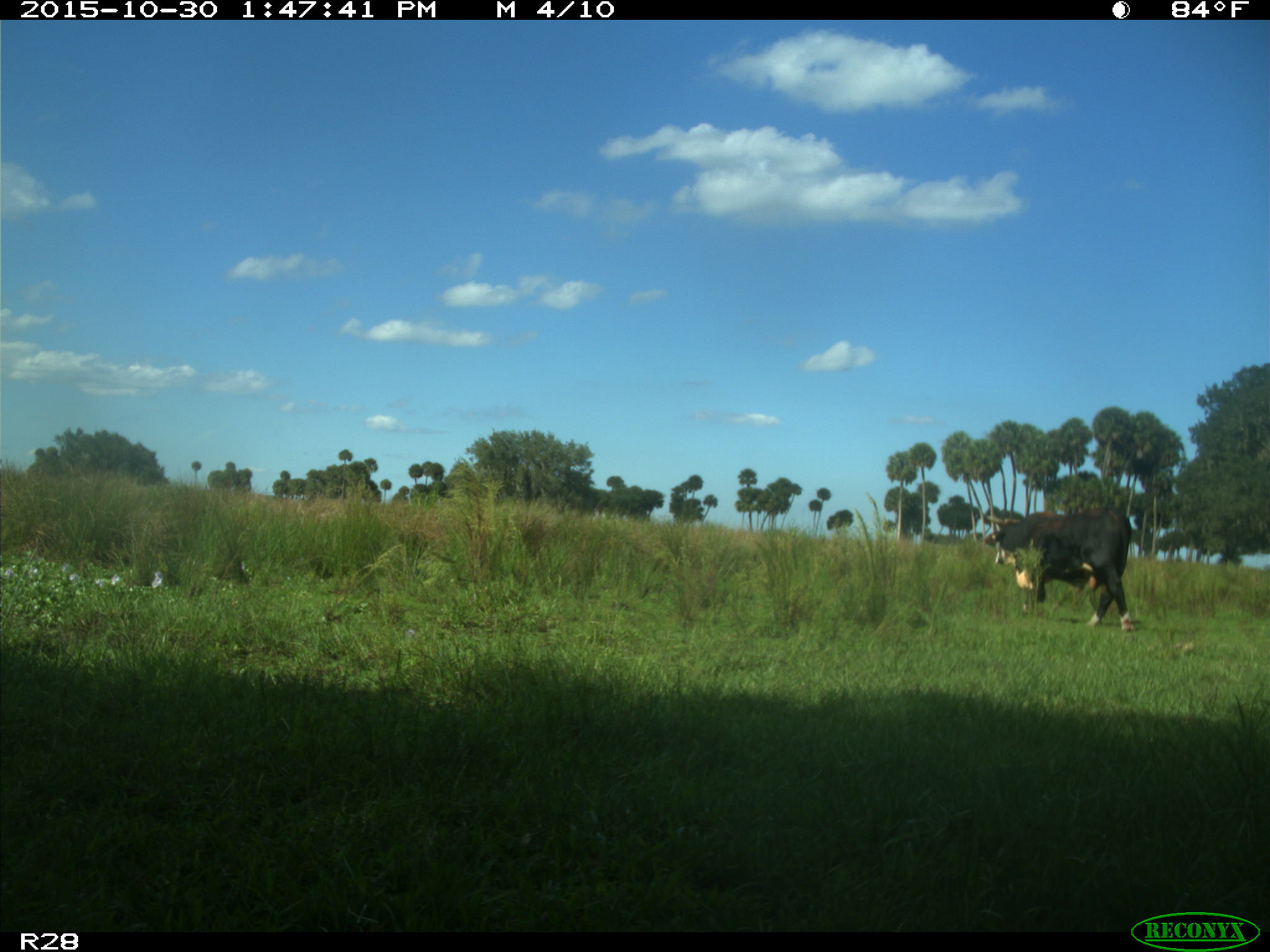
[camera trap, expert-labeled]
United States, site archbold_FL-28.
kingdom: Animalia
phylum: Chordata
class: Mammalia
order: Artiodactyla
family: Bovidae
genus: Bos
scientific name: Bos taurus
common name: domestic cow